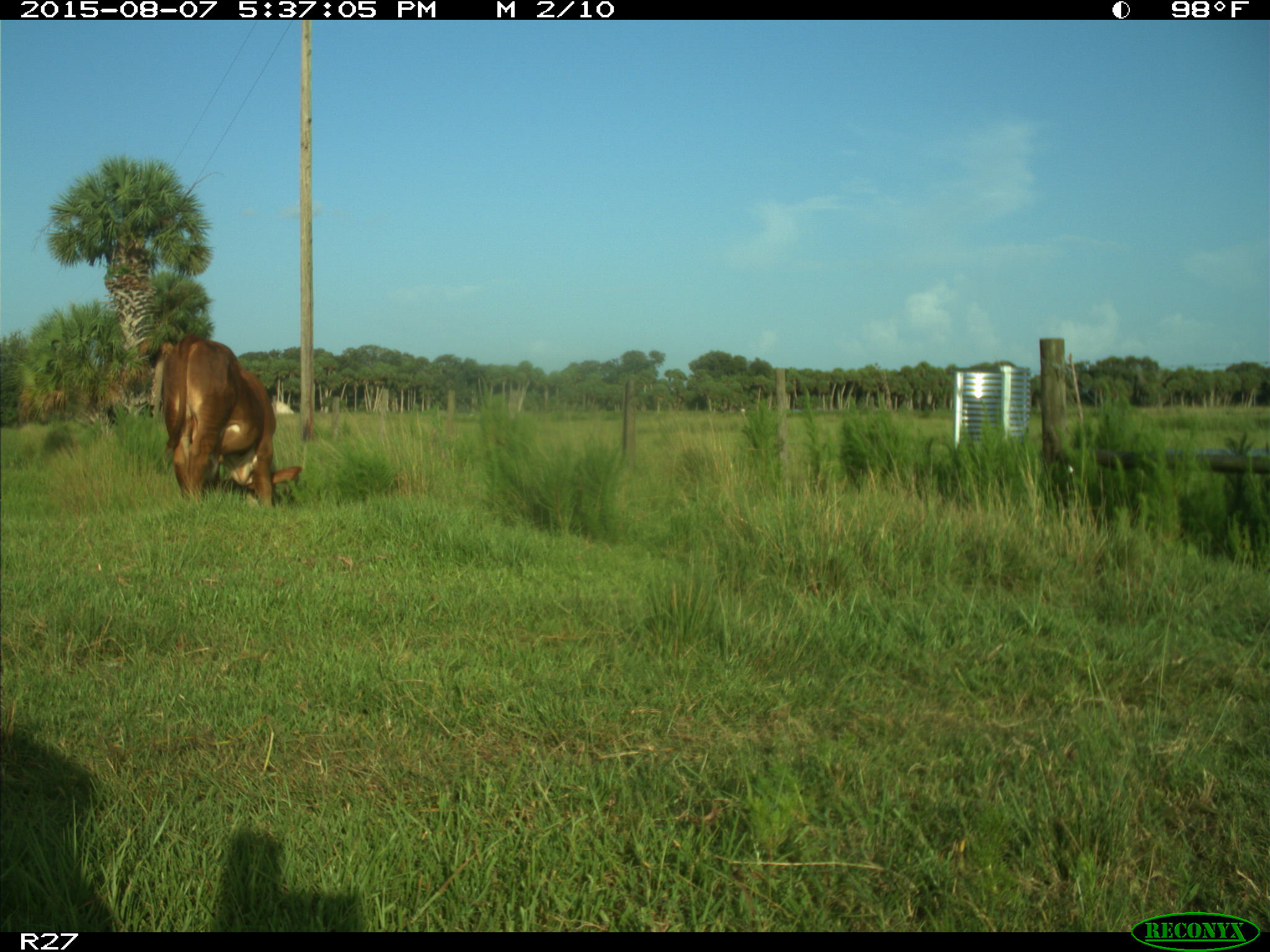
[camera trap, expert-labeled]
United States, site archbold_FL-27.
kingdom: Animalia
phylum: Chordata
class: Mammalia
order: Artiodactyla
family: Bovidae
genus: Bos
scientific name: Bos taurus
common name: domestic cow